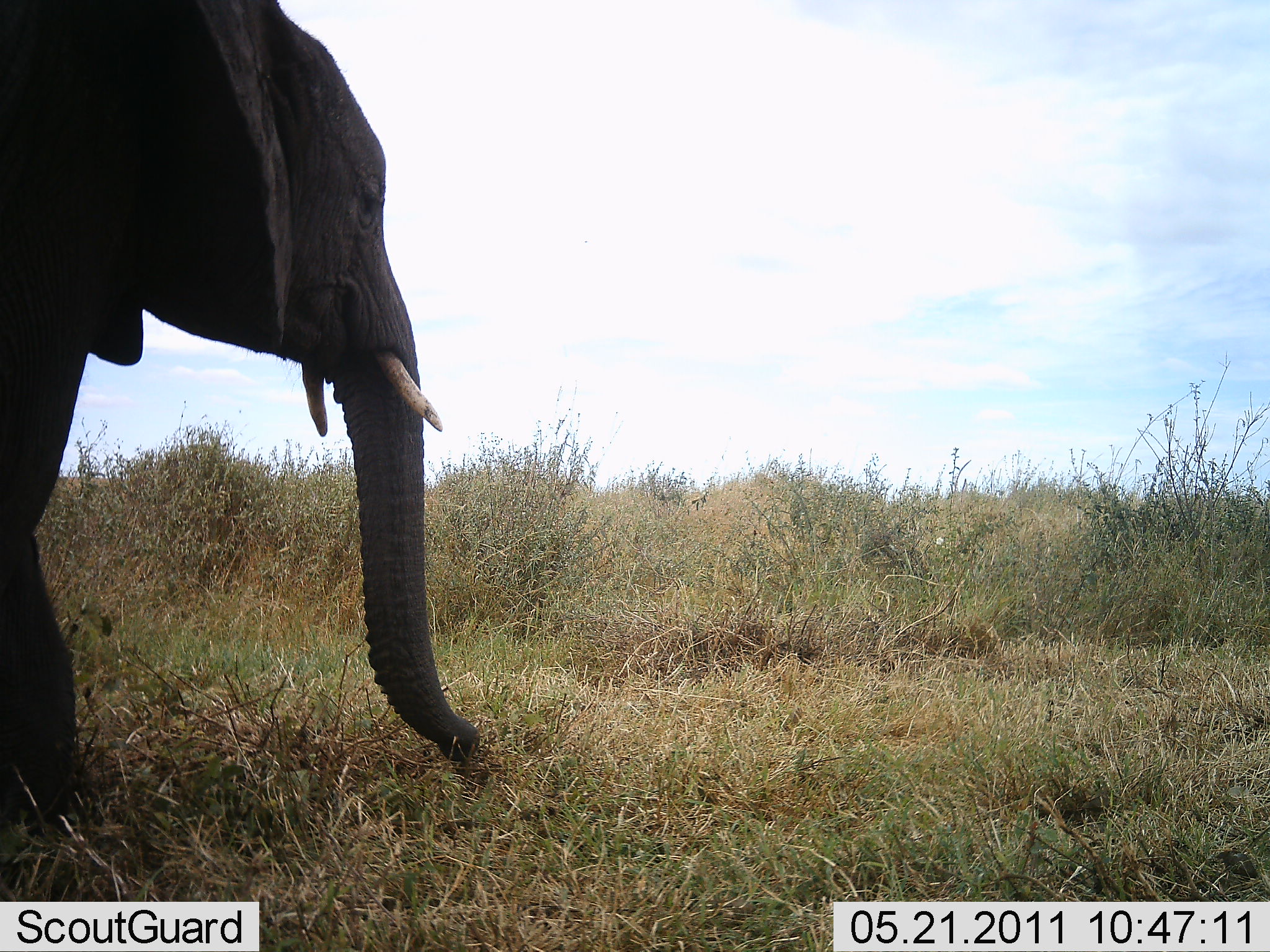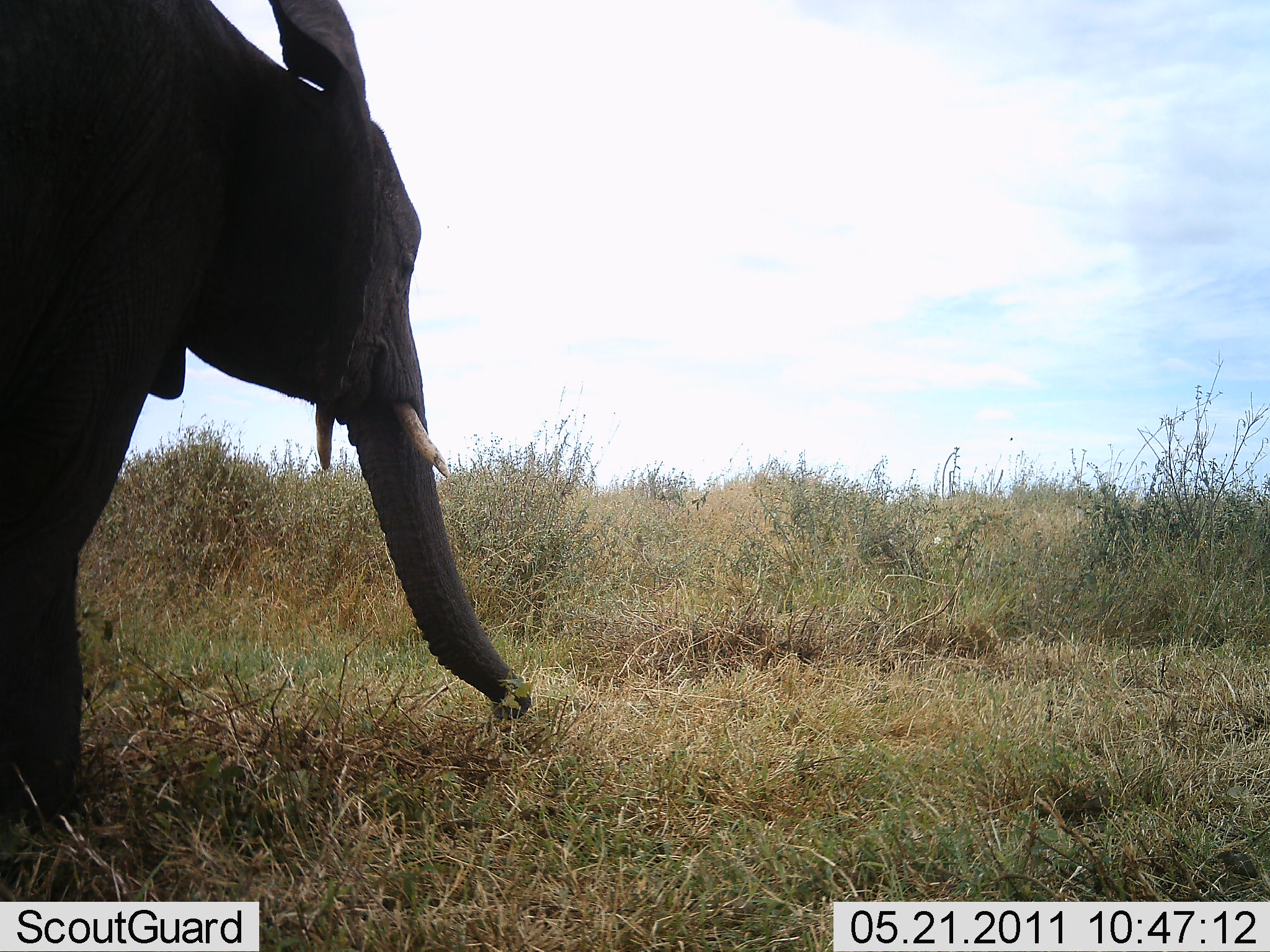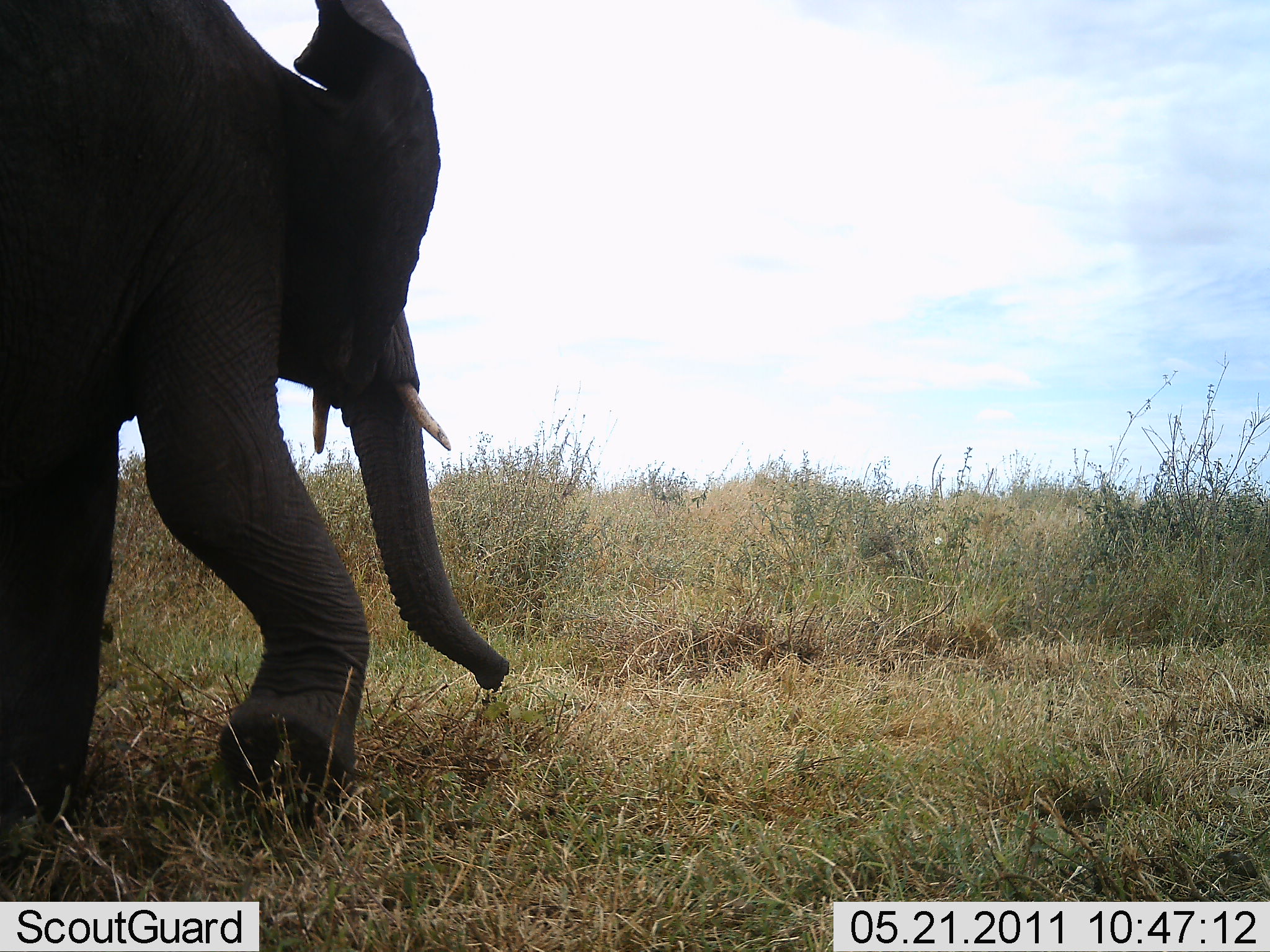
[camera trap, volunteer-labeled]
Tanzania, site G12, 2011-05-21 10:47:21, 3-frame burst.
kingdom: Animalia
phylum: Chordata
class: Mammalia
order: Proboscidea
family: Elephantidae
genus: Loxodonta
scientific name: Loxodonta africana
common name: african bush elephant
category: elephant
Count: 1.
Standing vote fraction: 30%.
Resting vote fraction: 0%.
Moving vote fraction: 20%.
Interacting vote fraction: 0%.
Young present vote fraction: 0%.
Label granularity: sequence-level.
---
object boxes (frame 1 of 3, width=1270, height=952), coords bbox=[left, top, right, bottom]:
animal: bbox=[0, 1, 445, 556]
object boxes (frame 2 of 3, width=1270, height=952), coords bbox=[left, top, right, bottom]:
animal: bbox=[0, 2, 536, 861]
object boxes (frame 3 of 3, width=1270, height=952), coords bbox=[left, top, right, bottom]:
animal: bbox=[0, 1, 513, 842]